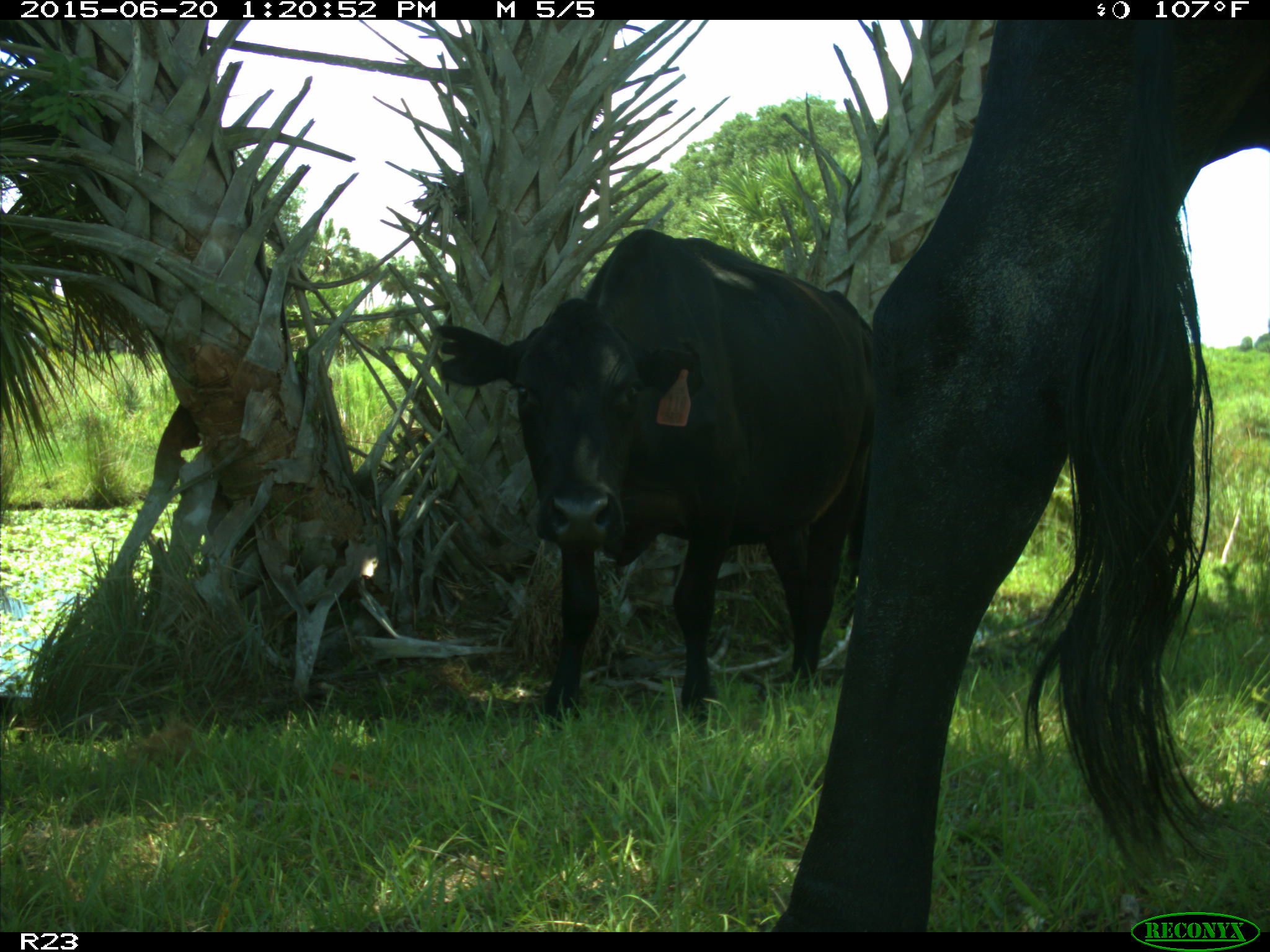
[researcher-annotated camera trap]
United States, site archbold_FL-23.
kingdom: Animalia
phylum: Chordata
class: Mammalia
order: Artiodactyla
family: Bovidae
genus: Bos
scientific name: Bos taurus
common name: domestic cow